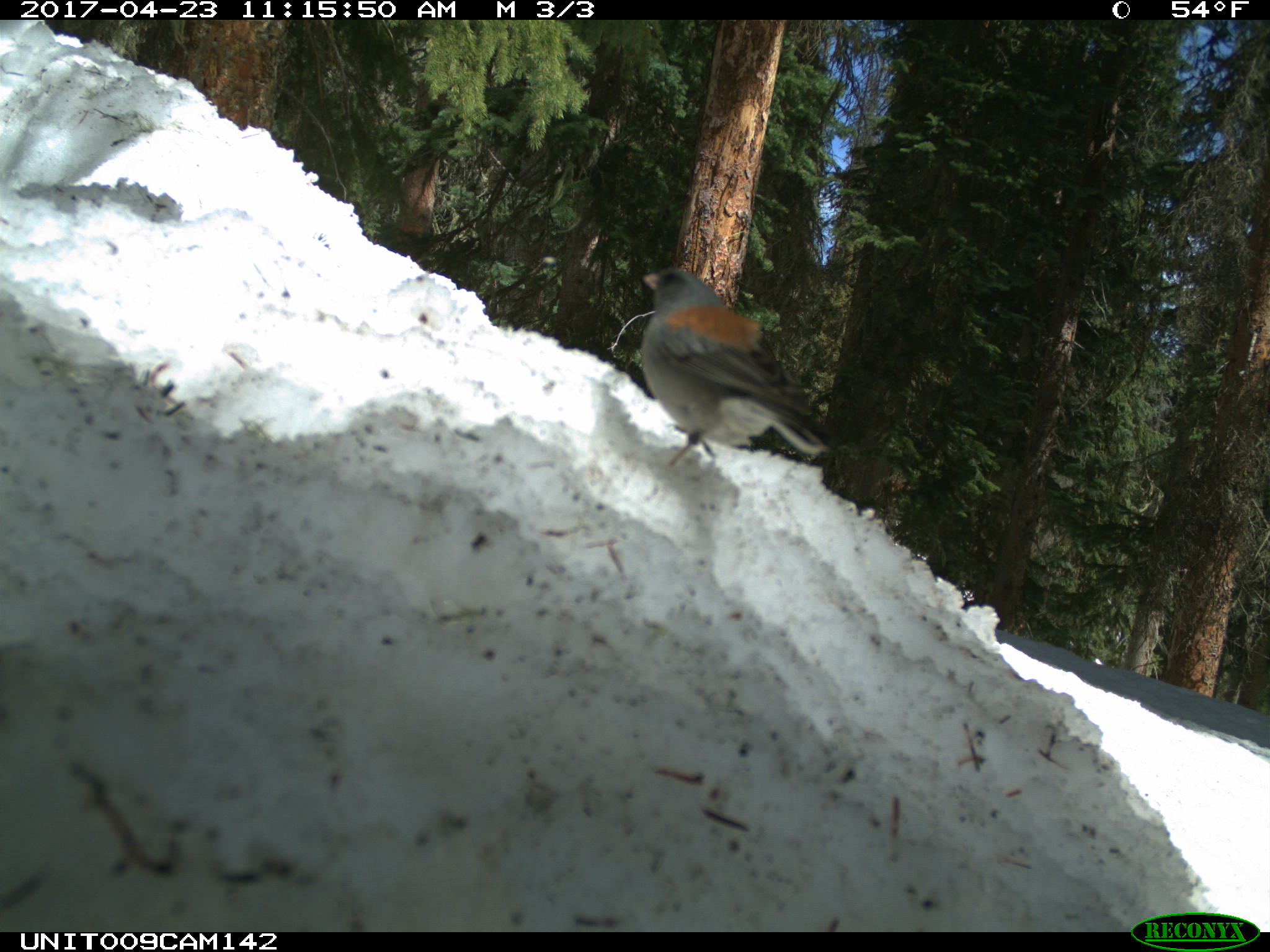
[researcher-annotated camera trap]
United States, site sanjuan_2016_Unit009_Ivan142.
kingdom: Animalia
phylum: Chordata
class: Aves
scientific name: Aves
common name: birds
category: unidentified bird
Unidentified bird (birds) (Aves).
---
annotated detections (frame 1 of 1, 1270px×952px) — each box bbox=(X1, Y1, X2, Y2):
animal: bbox=(639, 266, 830, 469)